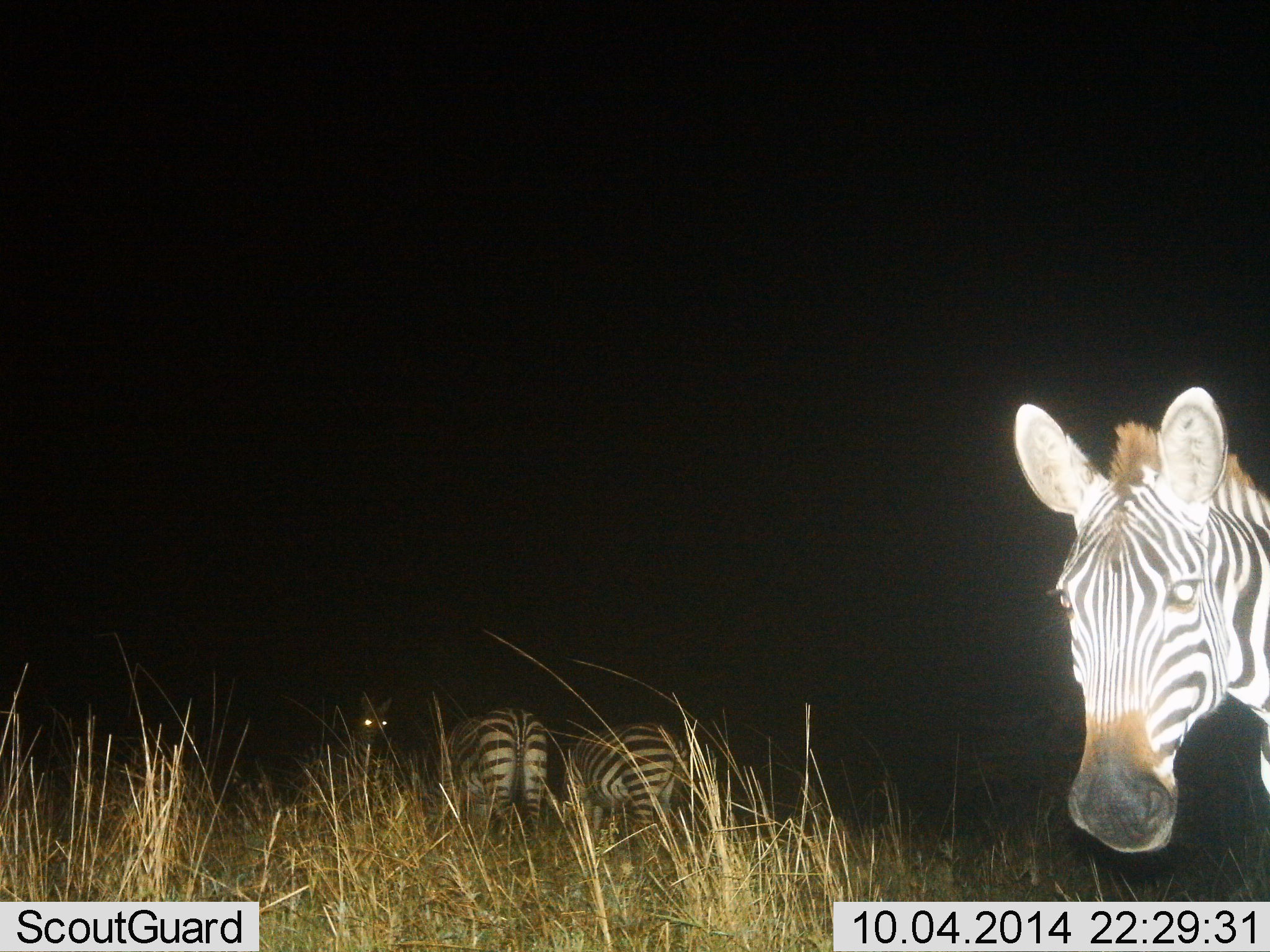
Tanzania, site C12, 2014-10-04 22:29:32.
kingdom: Animalia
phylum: Chordata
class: Mammalia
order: Perissodactyla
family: Equidae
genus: Equus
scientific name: Equus quagga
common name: plains zebra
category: zebra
Zebra (plains zebra) (Equus quagga), count 4. Behavior (volunteer vote fractions): standing 100%, resting 0%, moving 0%, interacting 0%. Young present (vote fraction): 0%. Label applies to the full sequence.